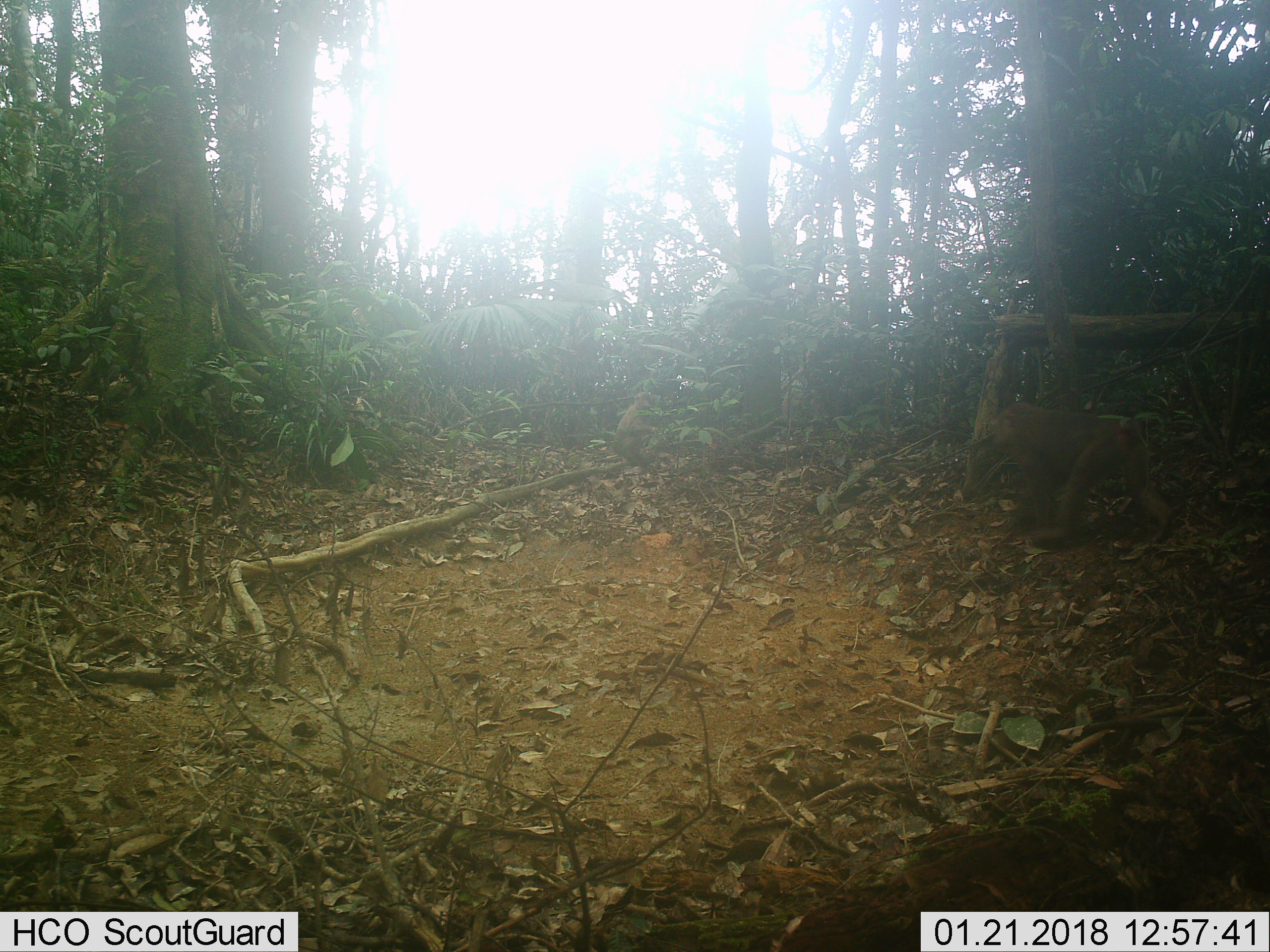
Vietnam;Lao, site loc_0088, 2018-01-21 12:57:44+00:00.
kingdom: Animalia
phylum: Chordata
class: Mammalia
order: Primates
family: Cercopithecidae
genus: Macaca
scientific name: Macaca nemestrina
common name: pig-tailed macaque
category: pig tailed macaque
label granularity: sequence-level